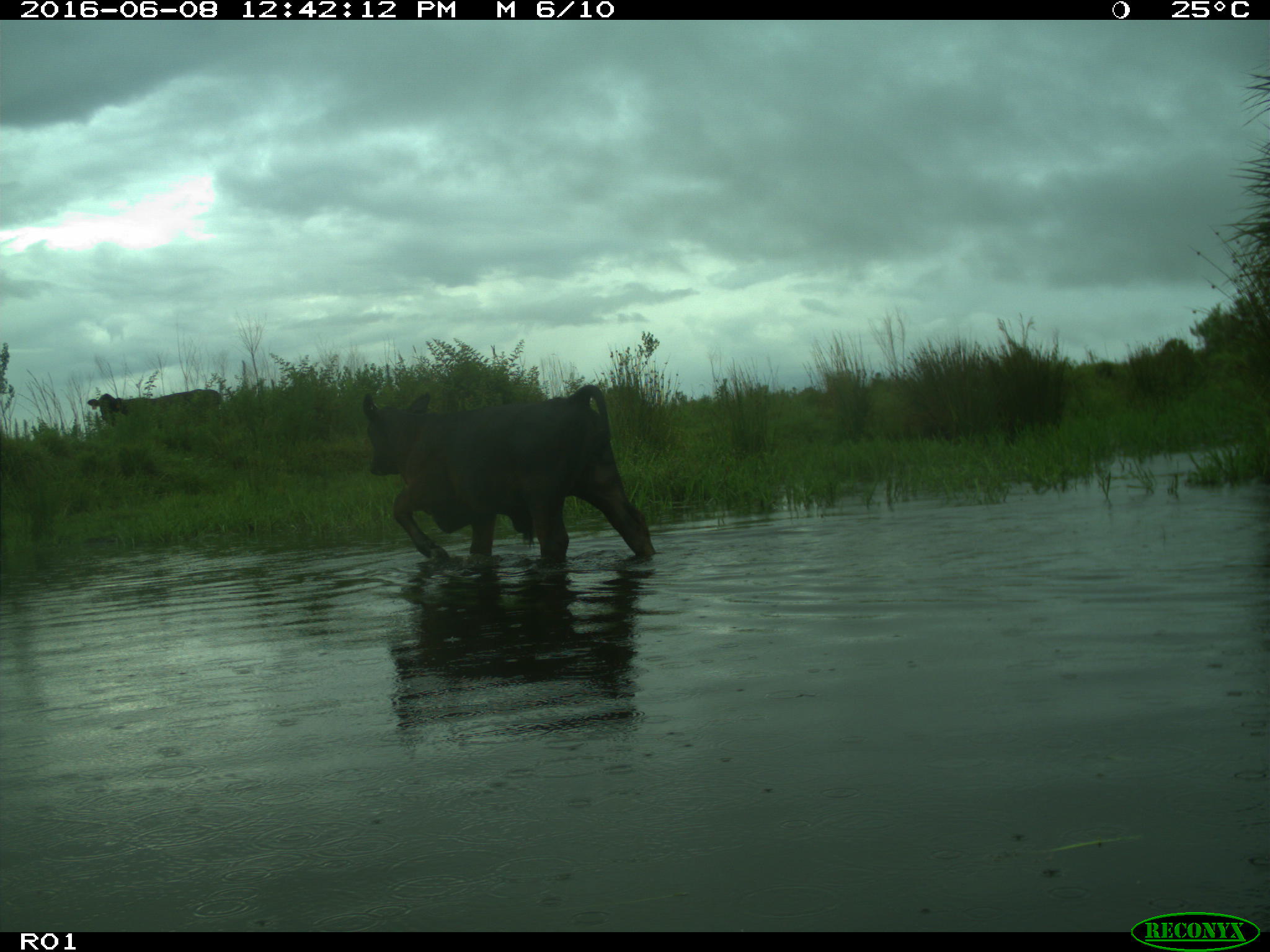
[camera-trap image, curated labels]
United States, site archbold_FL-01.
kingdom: Animalia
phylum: Chordata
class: Mammalia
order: Artiodactyla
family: Bovidae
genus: Bos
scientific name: Bos taurus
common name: domestic cow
Bos taurus (domestic cow).